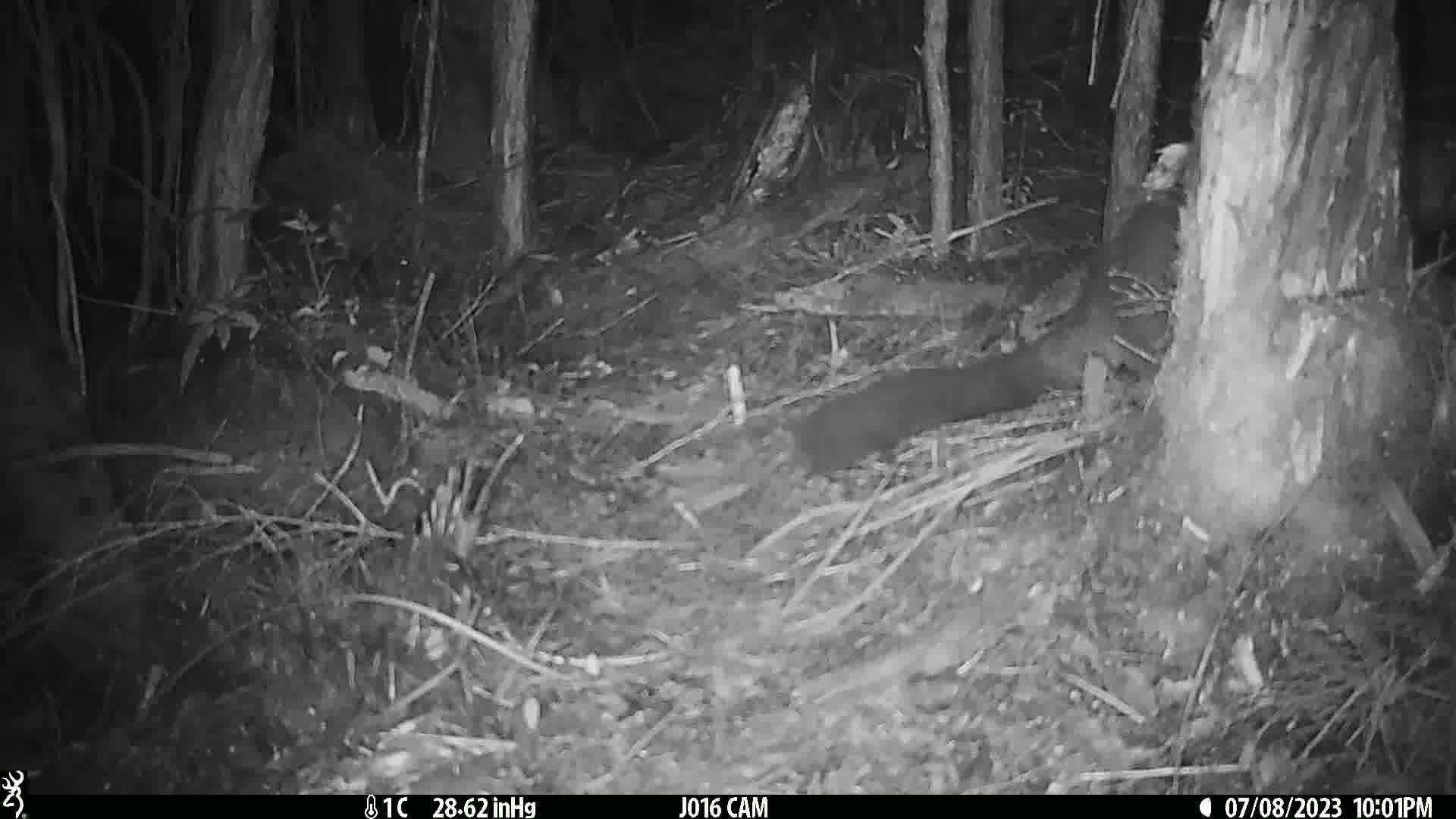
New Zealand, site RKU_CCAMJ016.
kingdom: Animalia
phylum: Chordata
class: Mammalia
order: Diprotodontia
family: Phalangeridae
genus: Trichosurus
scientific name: Trichosurus vulpecula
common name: common brushtail possum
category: possum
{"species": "possum (common brushtail possum) (Trichosurus vulpecula)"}